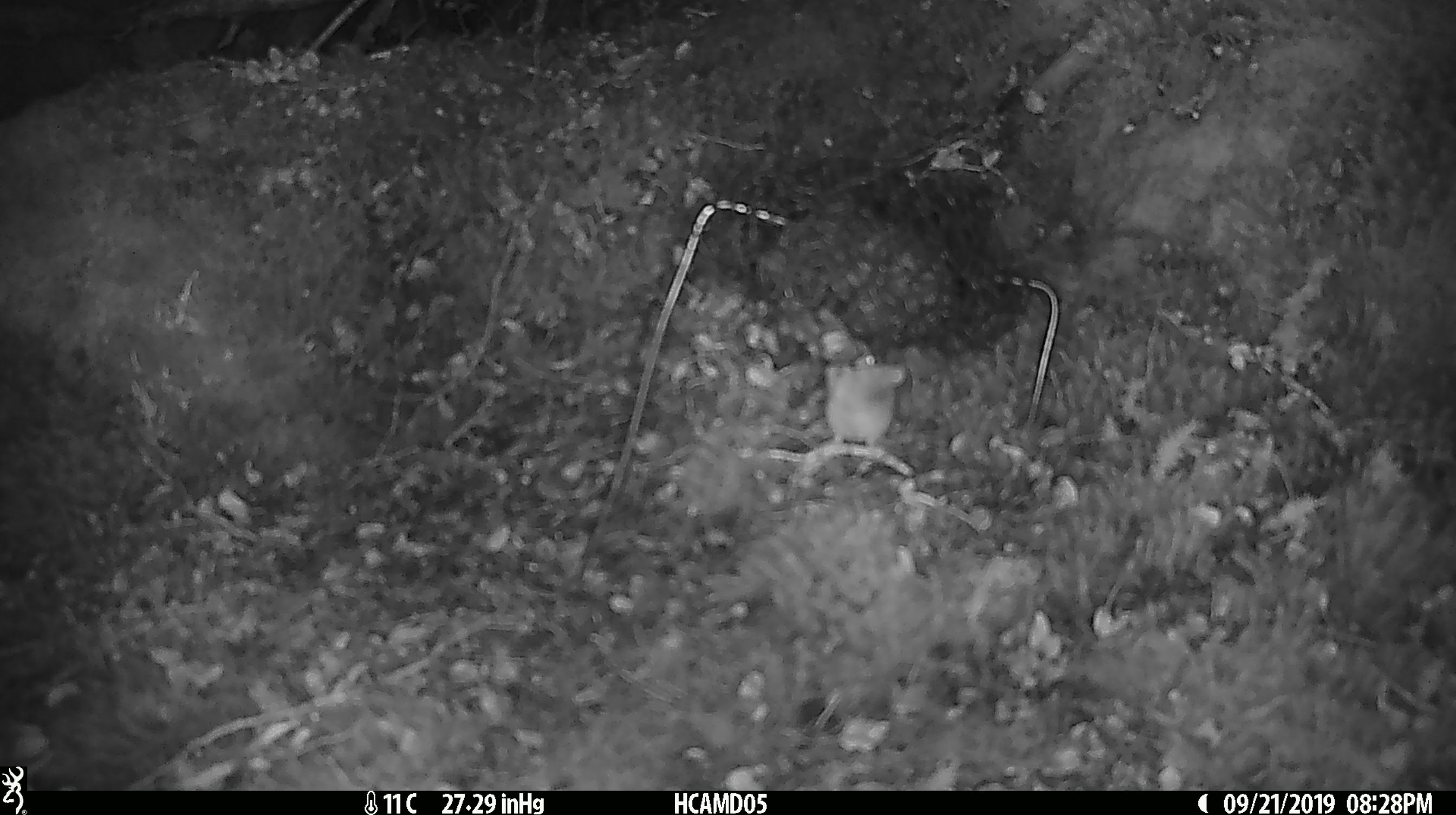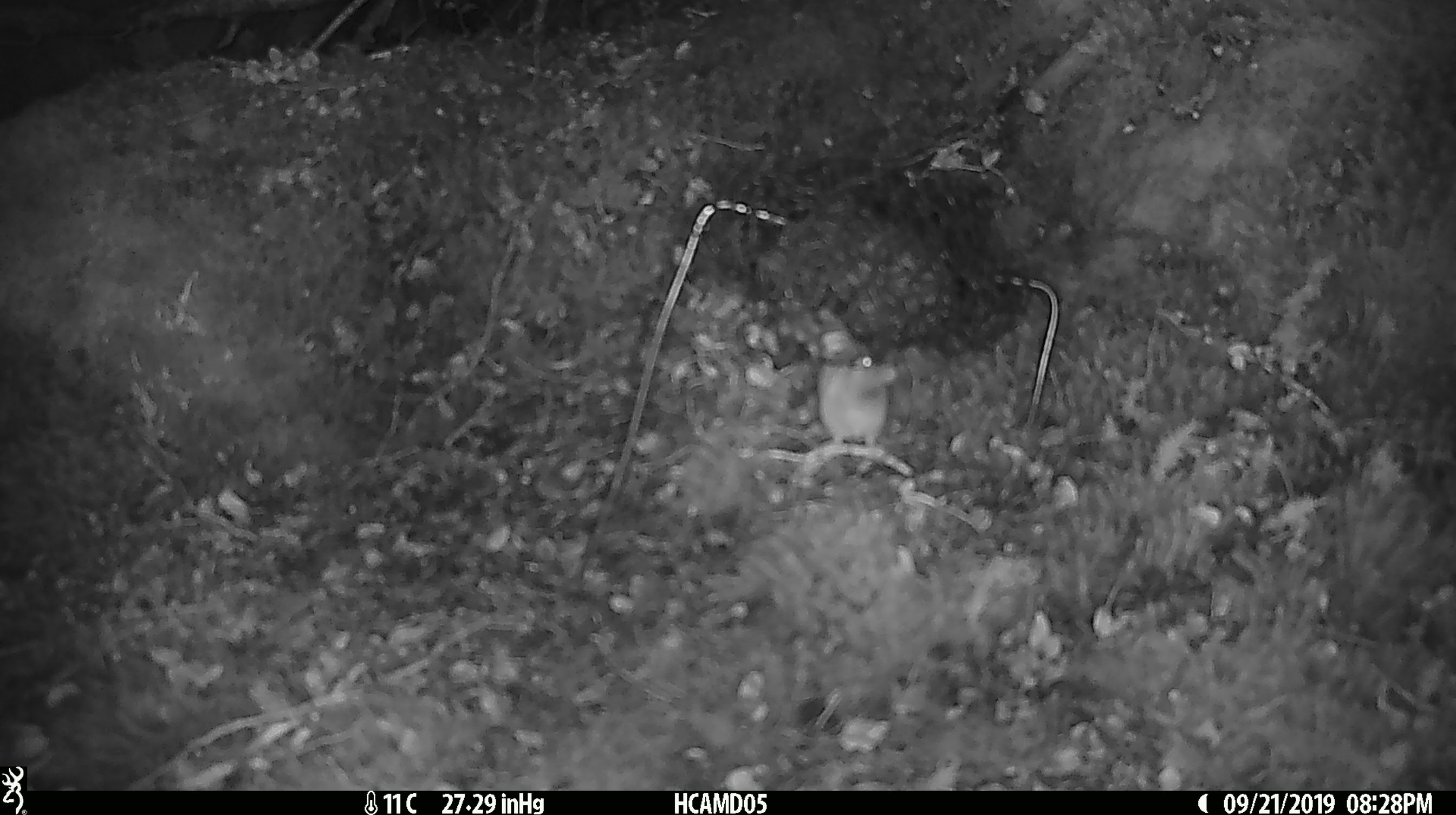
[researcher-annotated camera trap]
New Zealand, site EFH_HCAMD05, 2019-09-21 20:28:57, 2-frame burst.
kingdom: Animalia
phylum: Chordata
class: Mammalia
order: Rodentia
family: Muridae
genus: Mus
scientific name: Mus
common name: mouse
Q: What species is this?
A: Mouse (Mus).